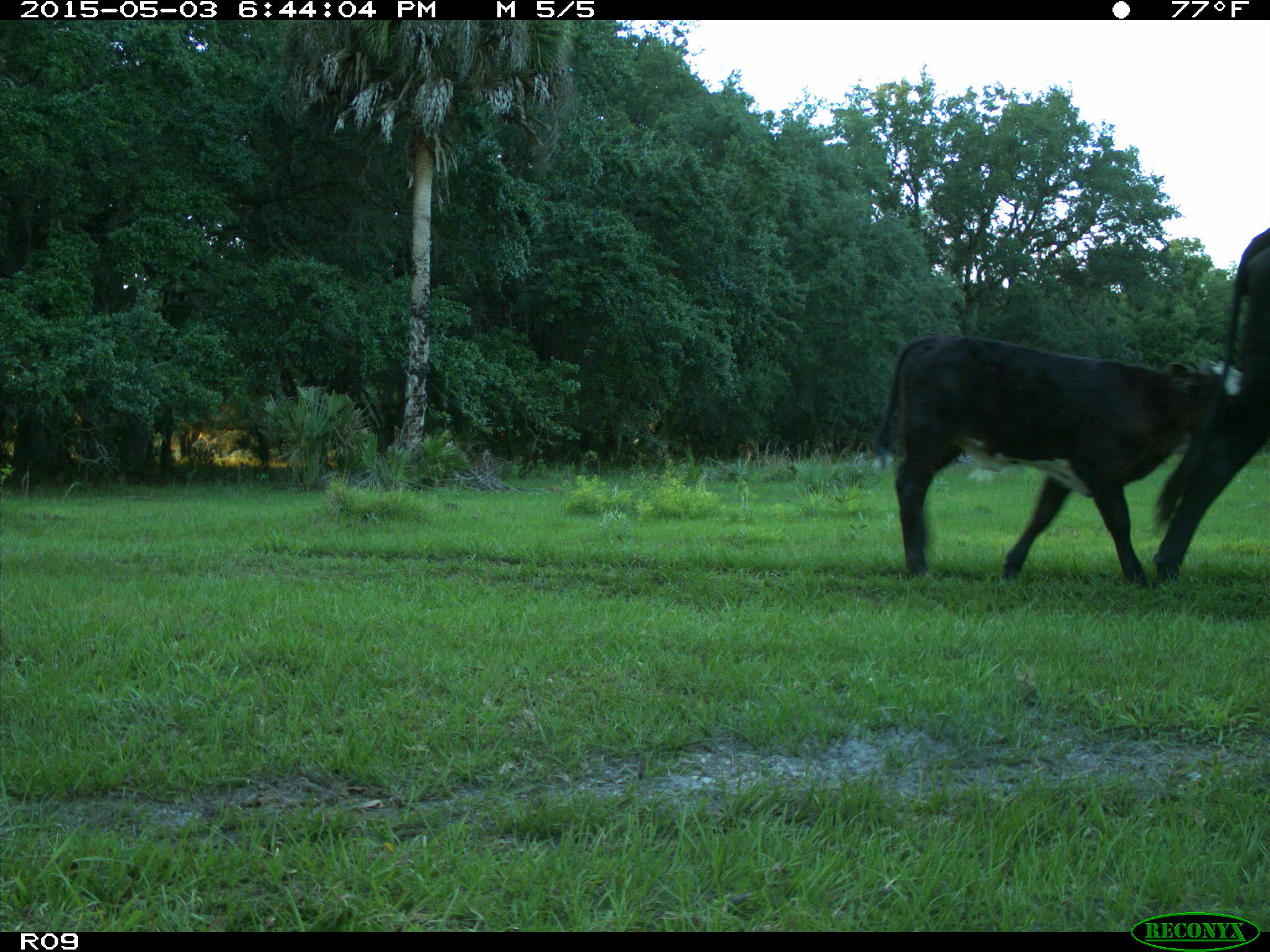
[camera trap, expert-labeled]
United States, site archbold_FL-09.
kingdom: Animalia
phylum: Chordata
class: Mammalia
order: Artiodactyla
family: Bovidae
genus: Bos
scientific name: Bos taurus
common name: domestic cow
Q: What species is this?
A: Bos taurus (domestic cow).